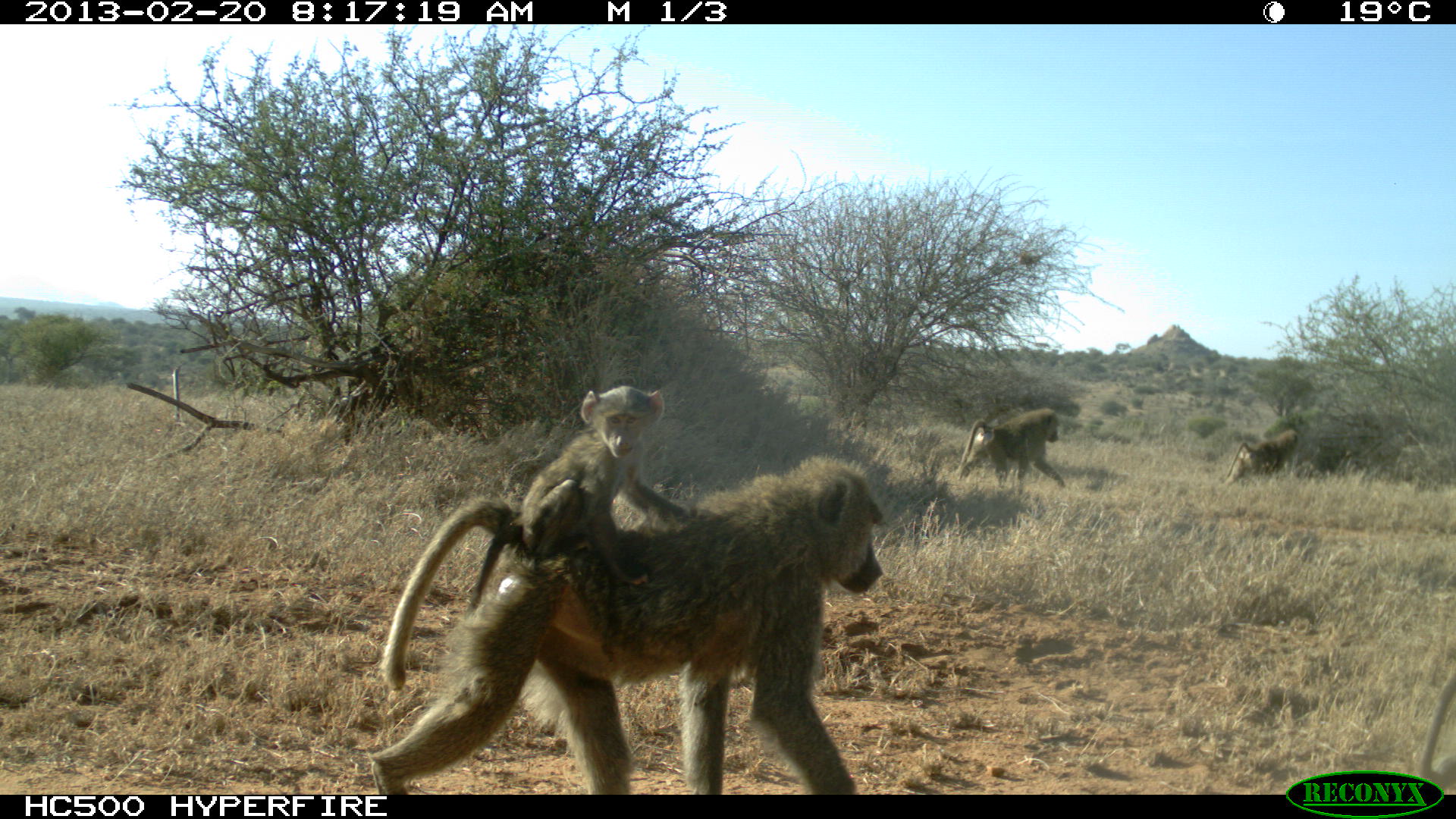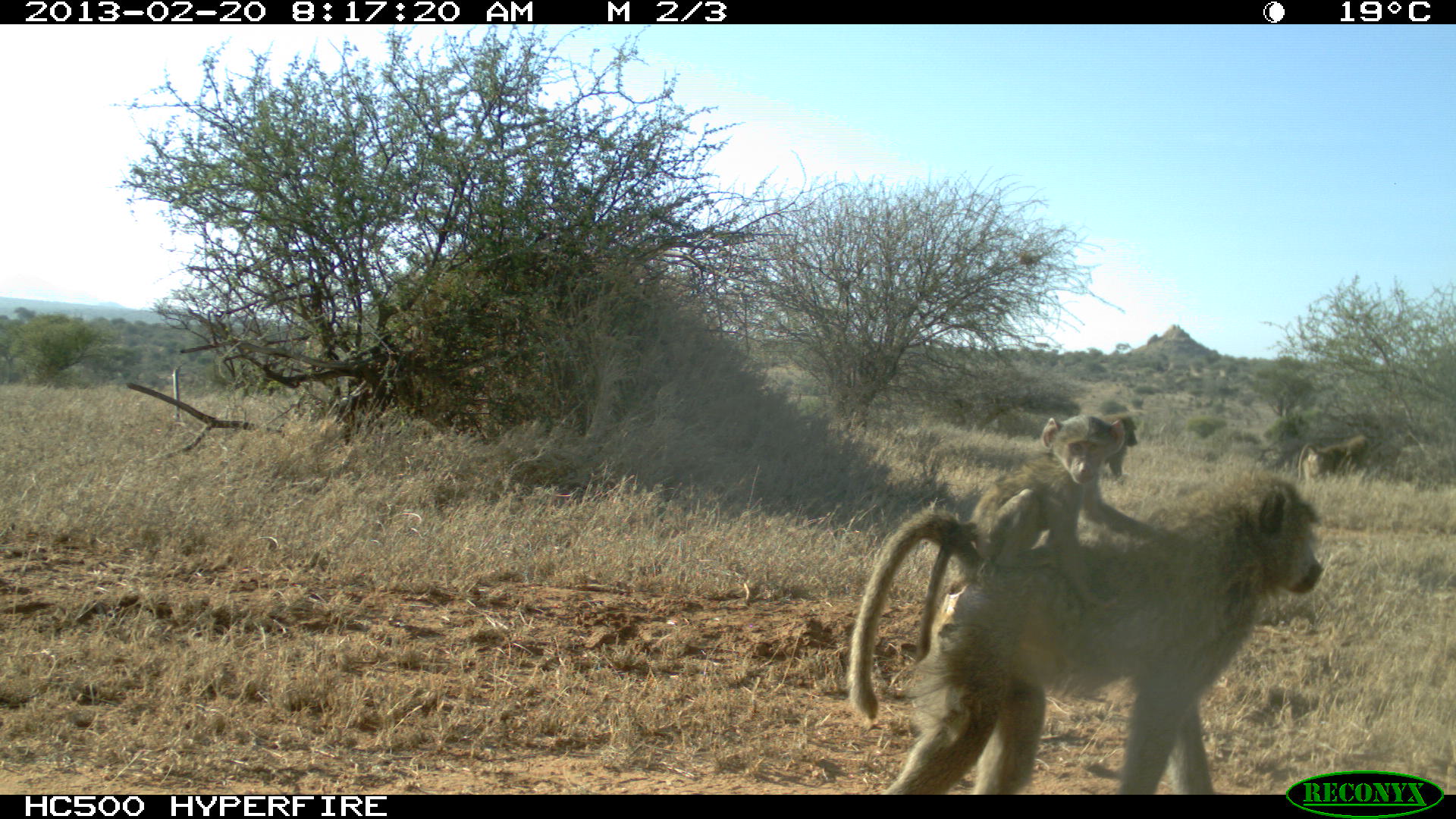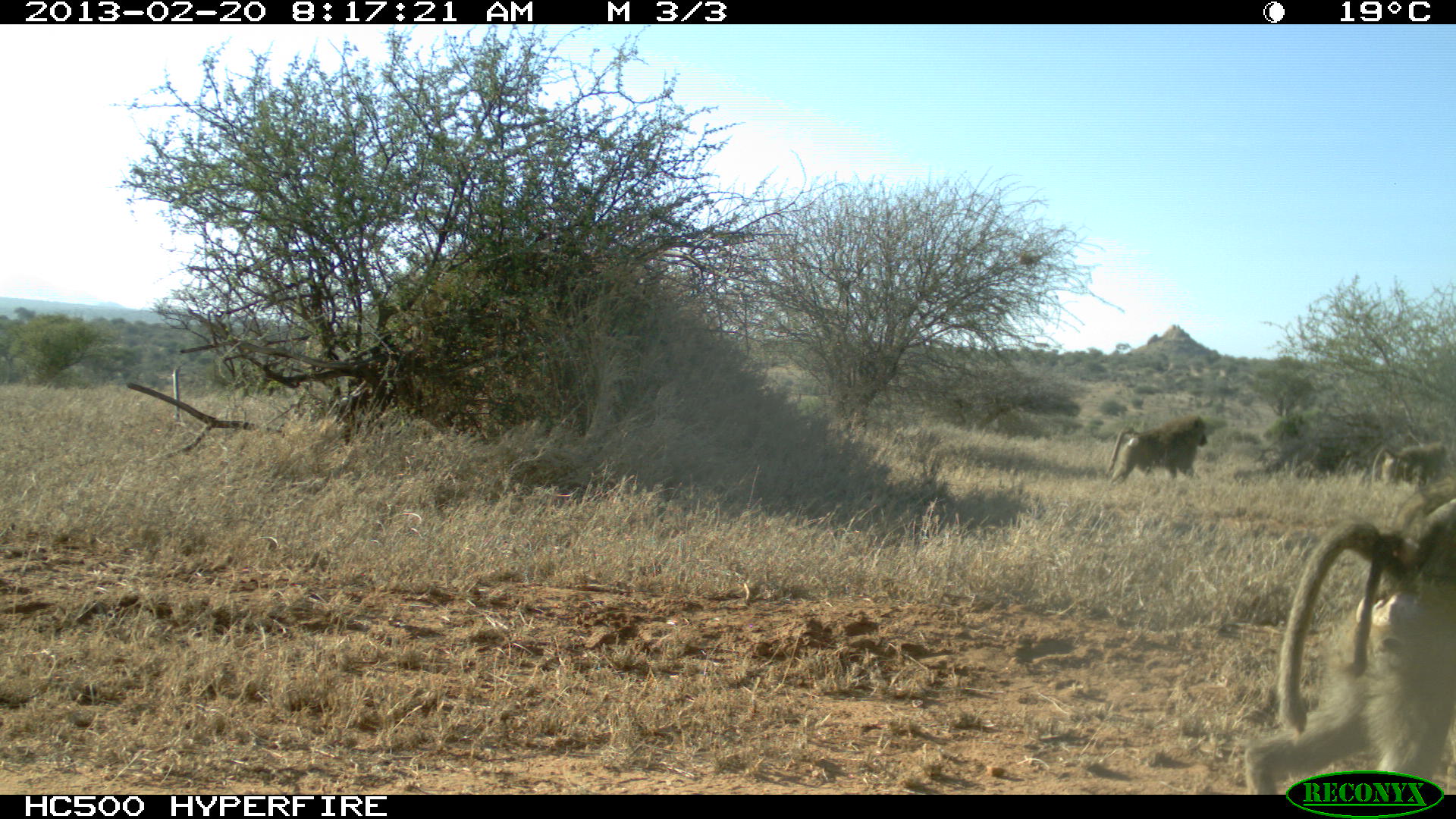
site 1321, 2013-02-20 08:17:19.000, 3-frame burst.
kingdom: Animalia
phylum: Chordata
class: Mammalia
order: Primates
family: Cercopithecidae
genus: Papio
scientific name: Papio anubis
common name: olive baboon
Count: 4.